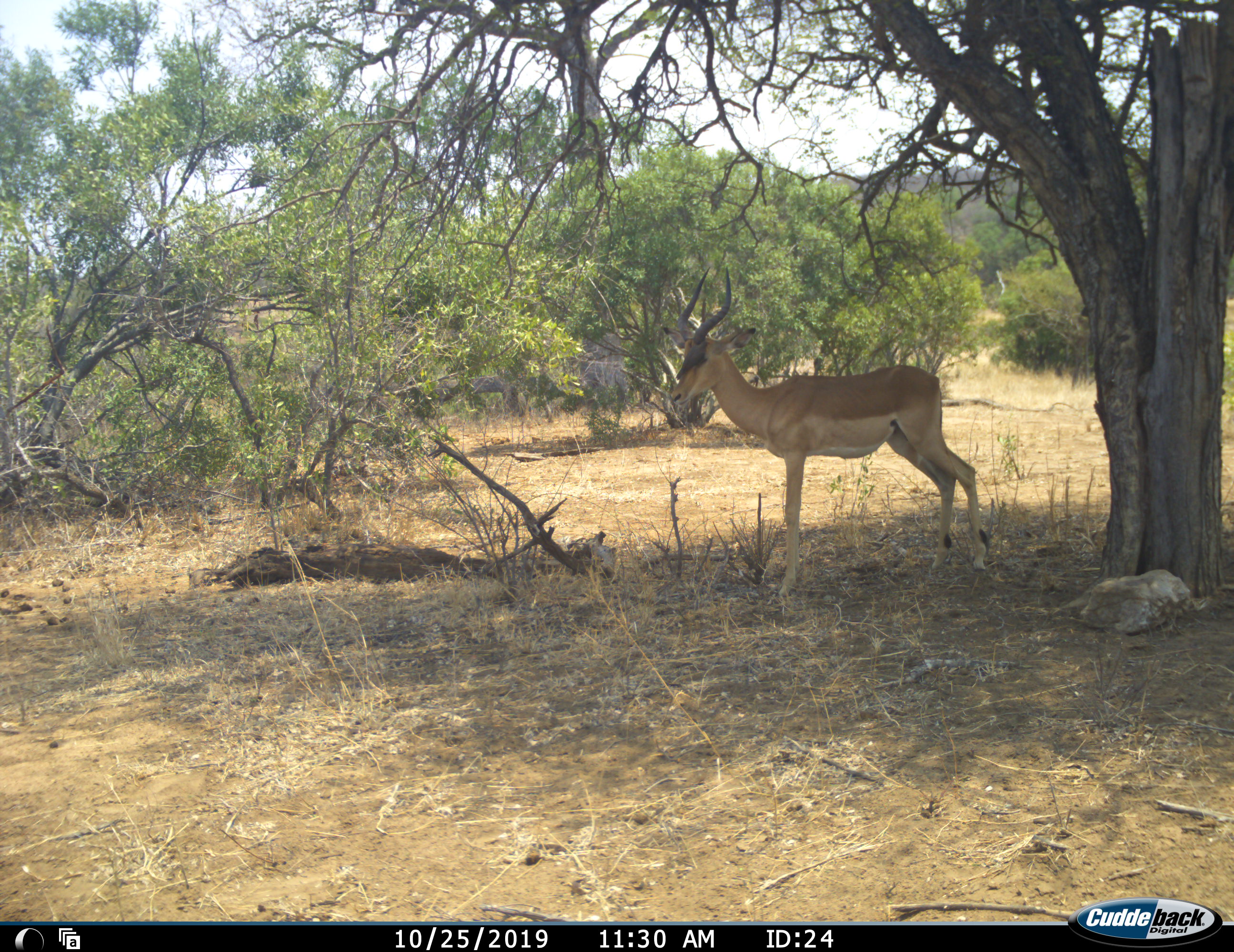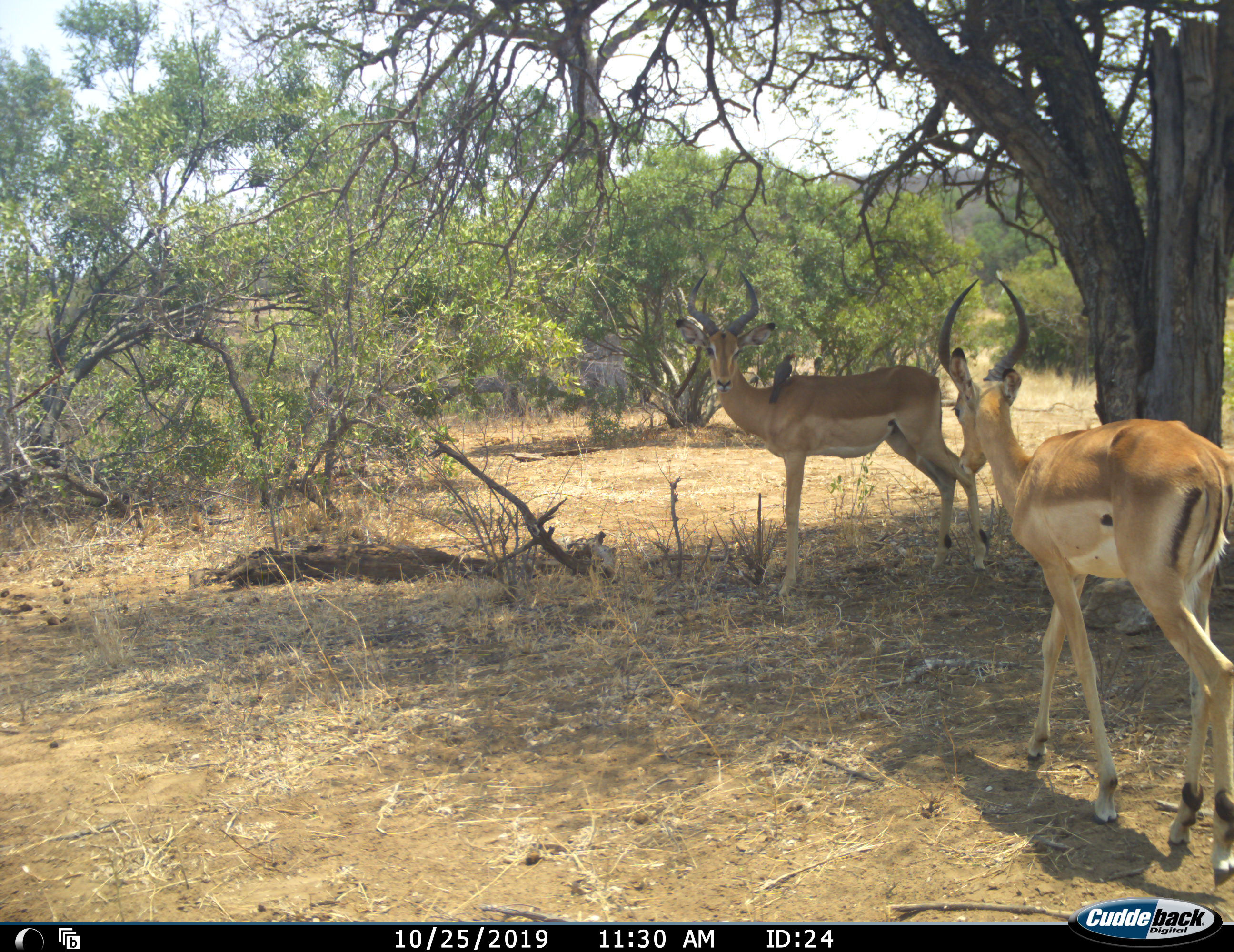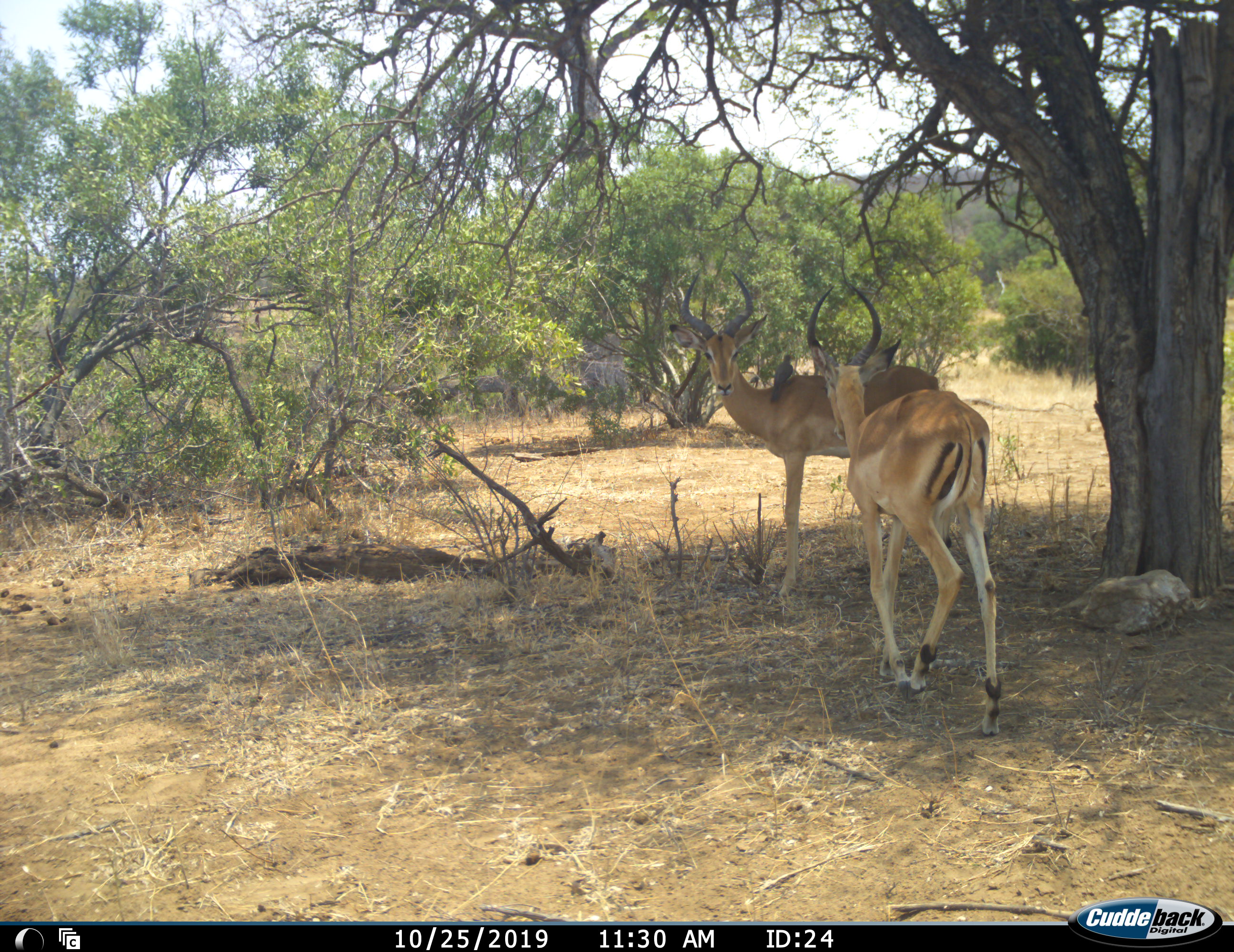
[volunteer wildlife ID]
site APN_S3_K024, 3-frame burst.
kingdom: Animalia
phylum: Chordata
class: Mammalia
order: Artiodactyla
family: Bovidae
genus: Aepyceros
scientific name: Aepyceros melampus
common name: impala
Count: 2.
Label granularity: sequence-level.